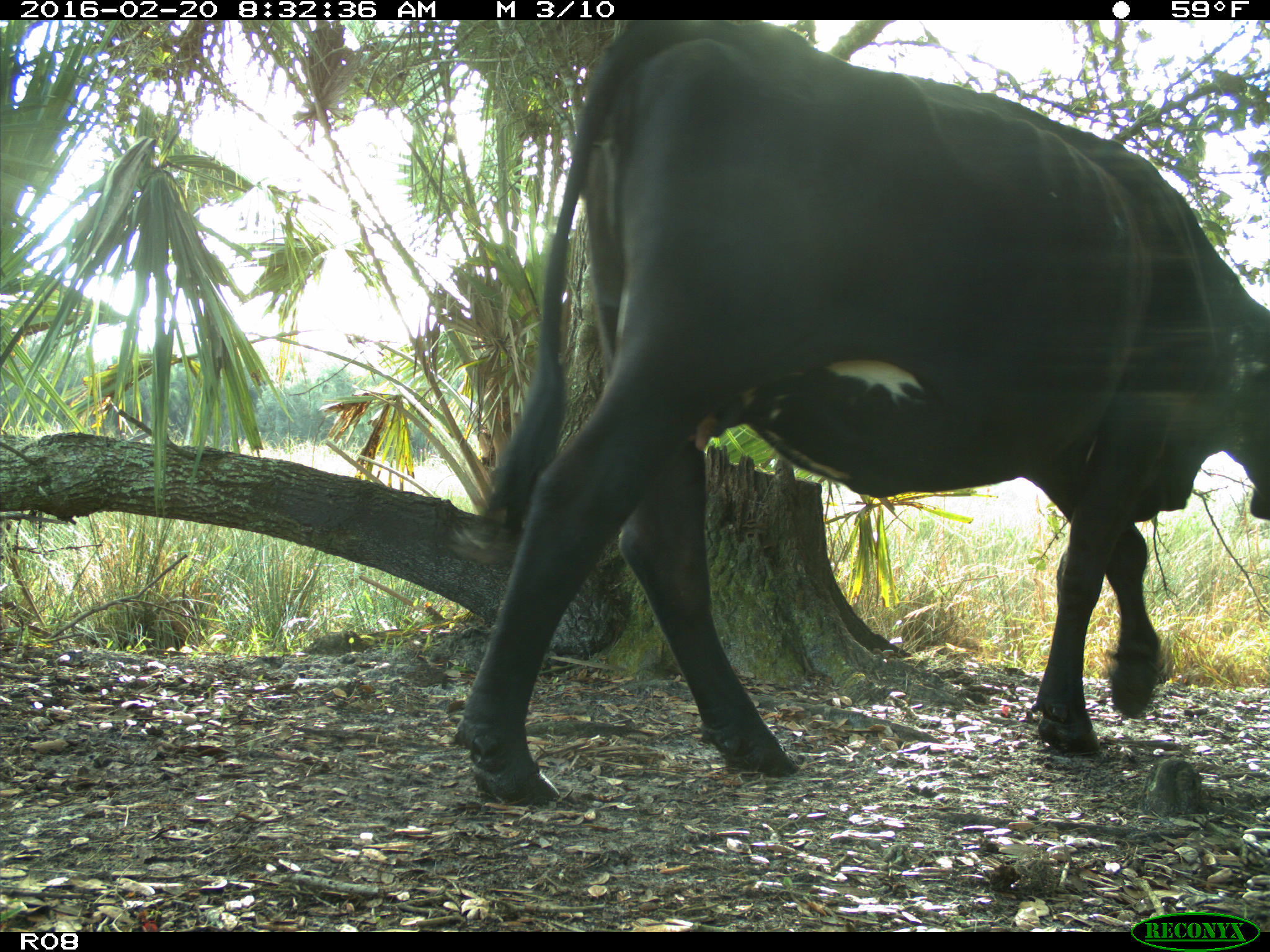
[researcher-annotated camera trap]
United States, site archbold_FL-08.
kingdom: Animalia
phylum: Chordata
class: Mammalia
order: Artiodactyla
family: Bovidae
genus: Bos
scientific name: Bos taurus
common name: domestic cow